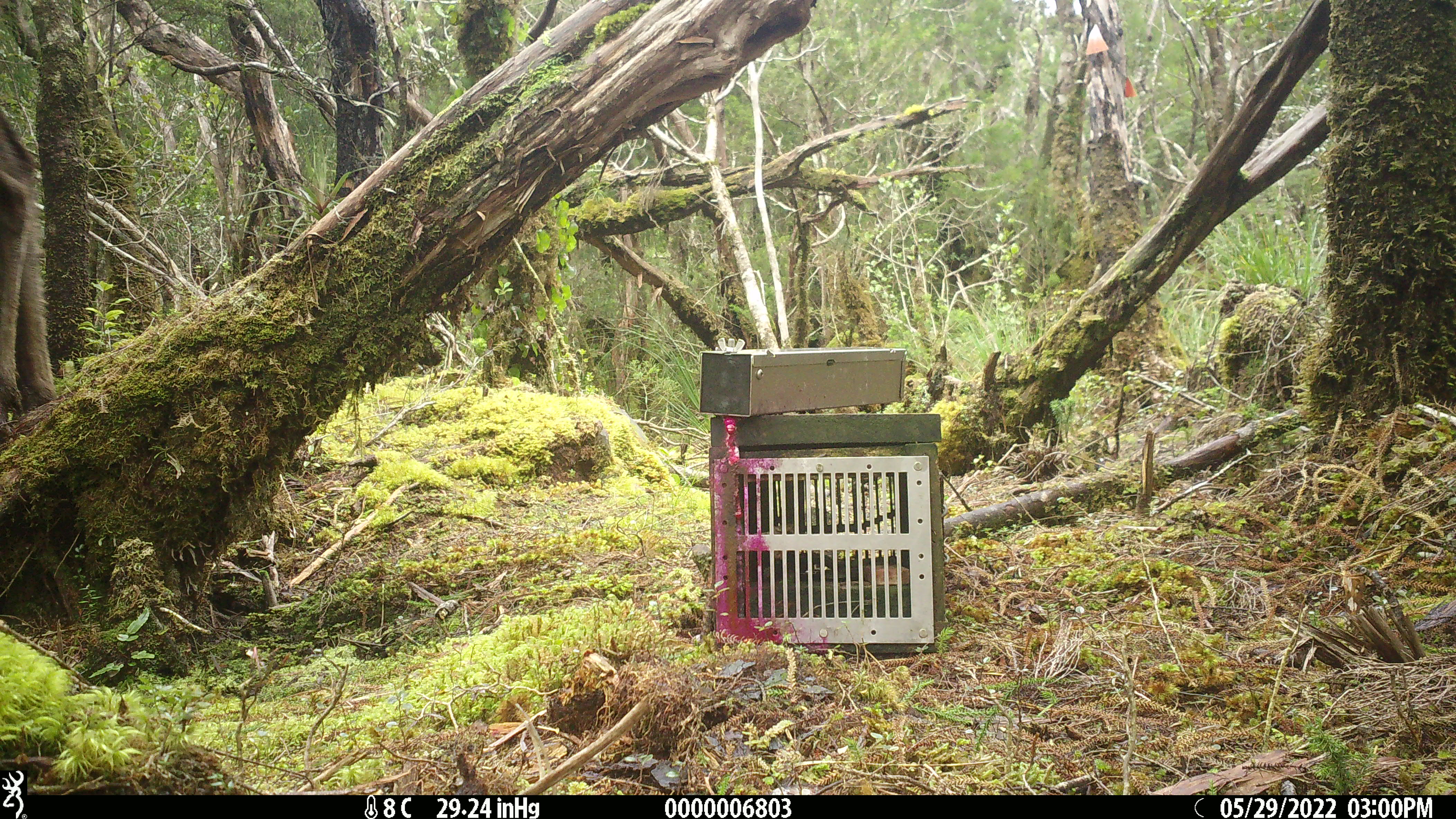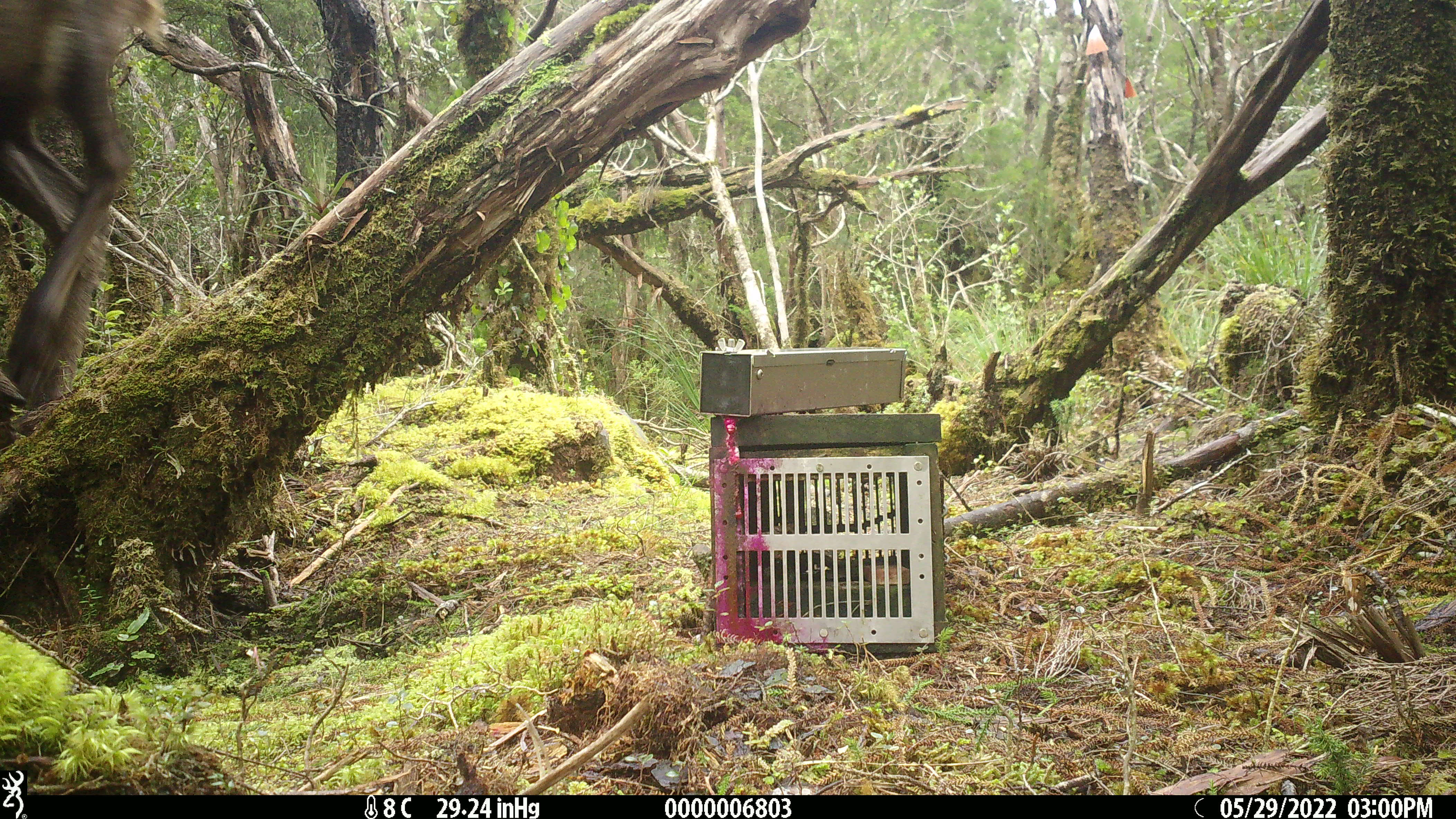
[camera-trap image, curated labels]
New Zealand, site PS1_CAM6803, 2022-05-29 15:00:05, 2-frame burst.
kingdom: Animalia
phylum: Chordata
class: Mammalia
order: Artiodactyla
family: Cervidae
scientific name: Cervidae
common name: deer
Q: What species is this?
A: Deer (Cervidae).